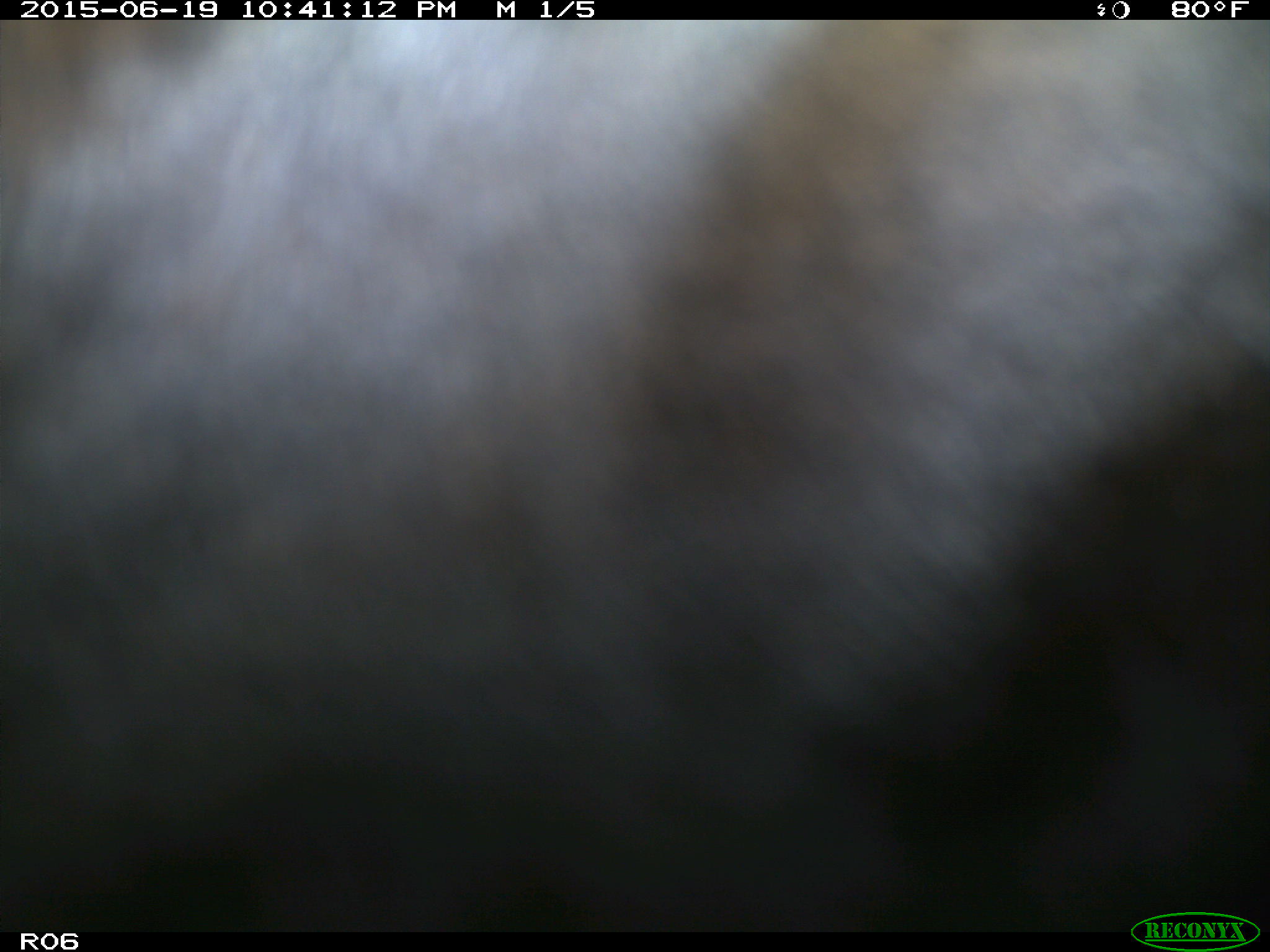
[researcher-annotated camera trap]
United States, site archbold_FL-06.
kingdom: Animalia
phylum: Chordata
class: Mammalia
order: Artiodactyla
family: Bovidae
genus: Bos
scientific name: Bos taurus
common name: domestic cow